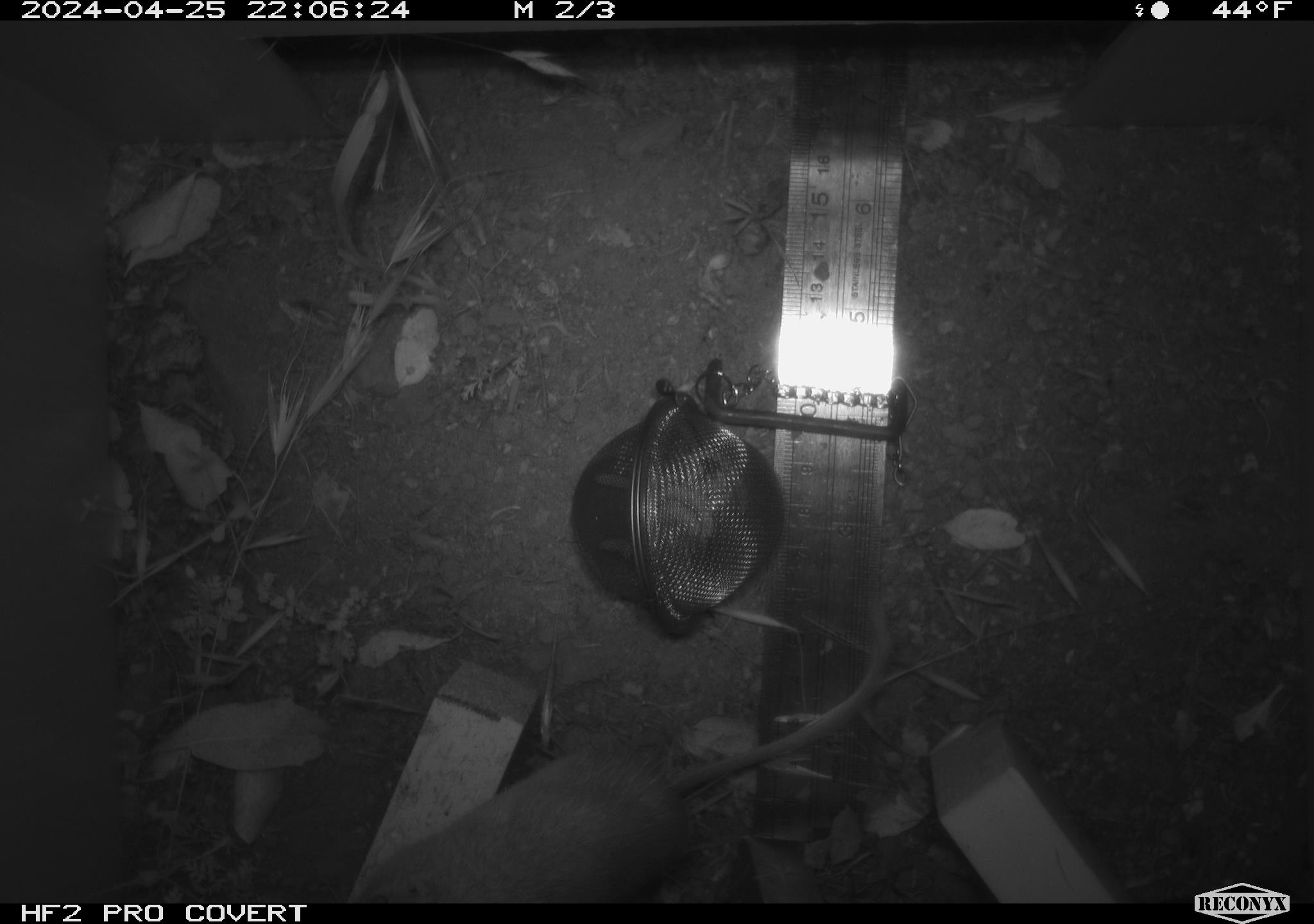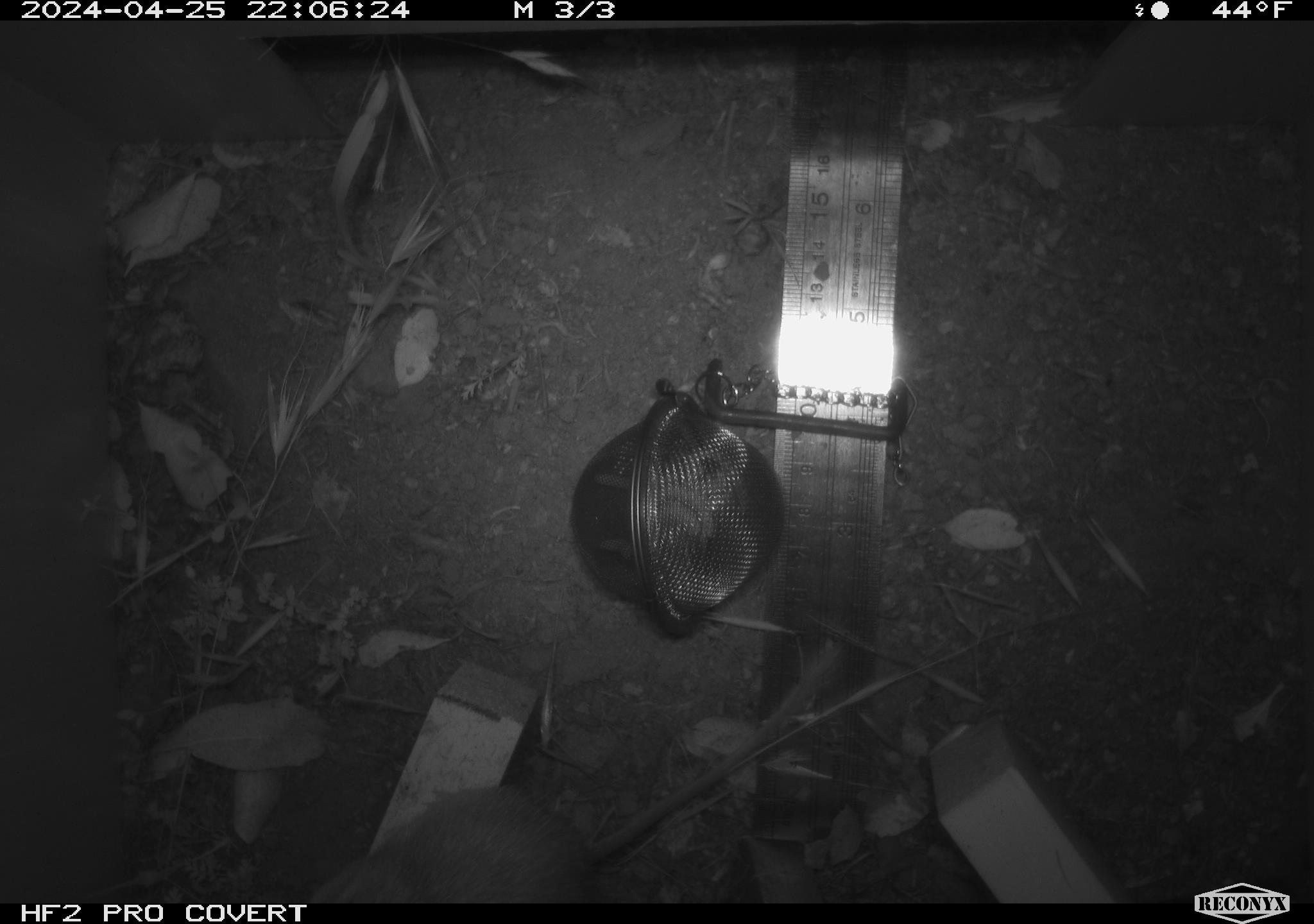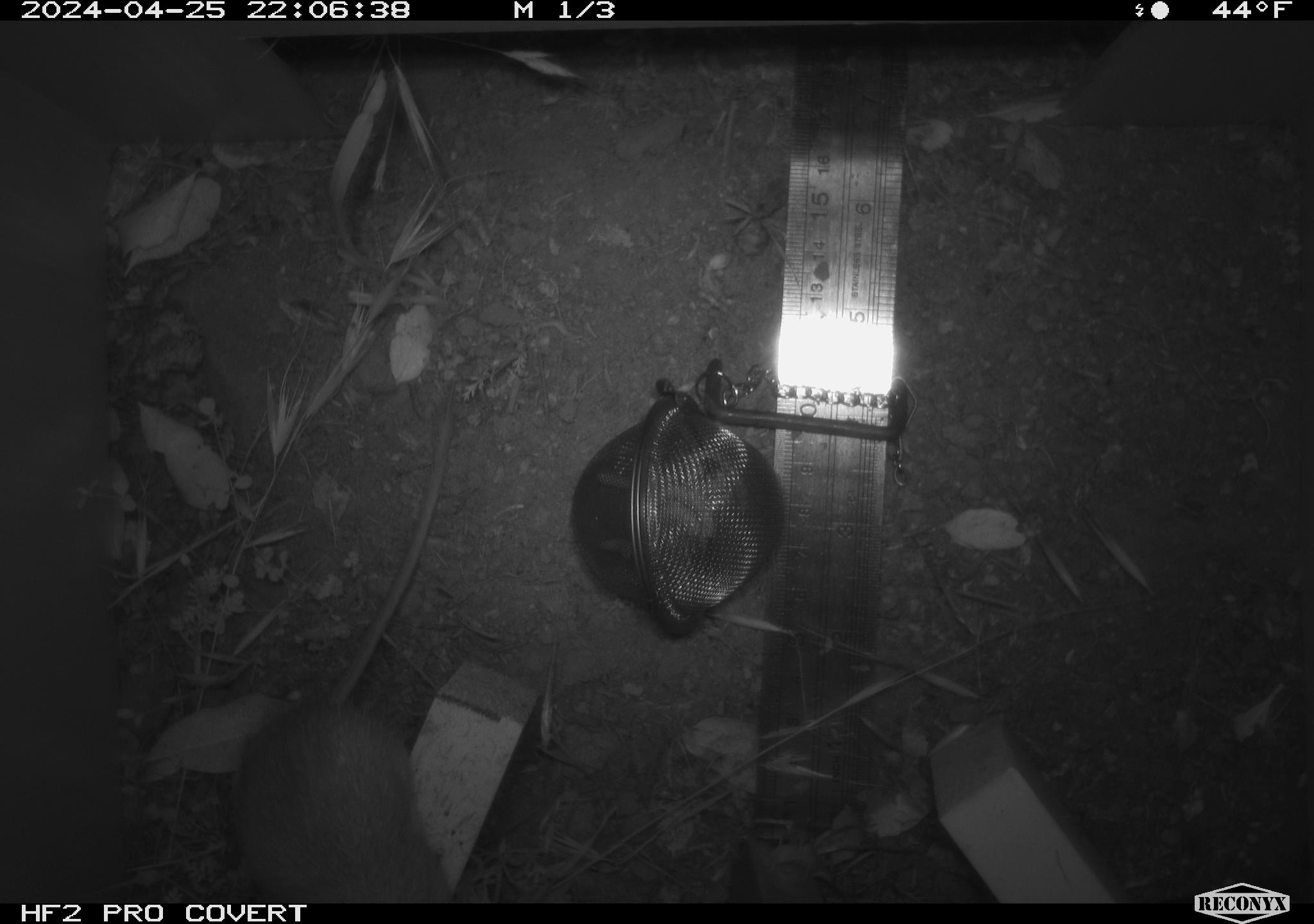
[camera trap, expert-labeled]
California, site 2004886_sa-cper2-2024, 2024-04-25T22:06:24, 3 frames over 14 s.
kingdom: Animalia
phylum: Chordata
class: Mammalia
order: Rodentia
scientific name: Rodentia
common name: rodent